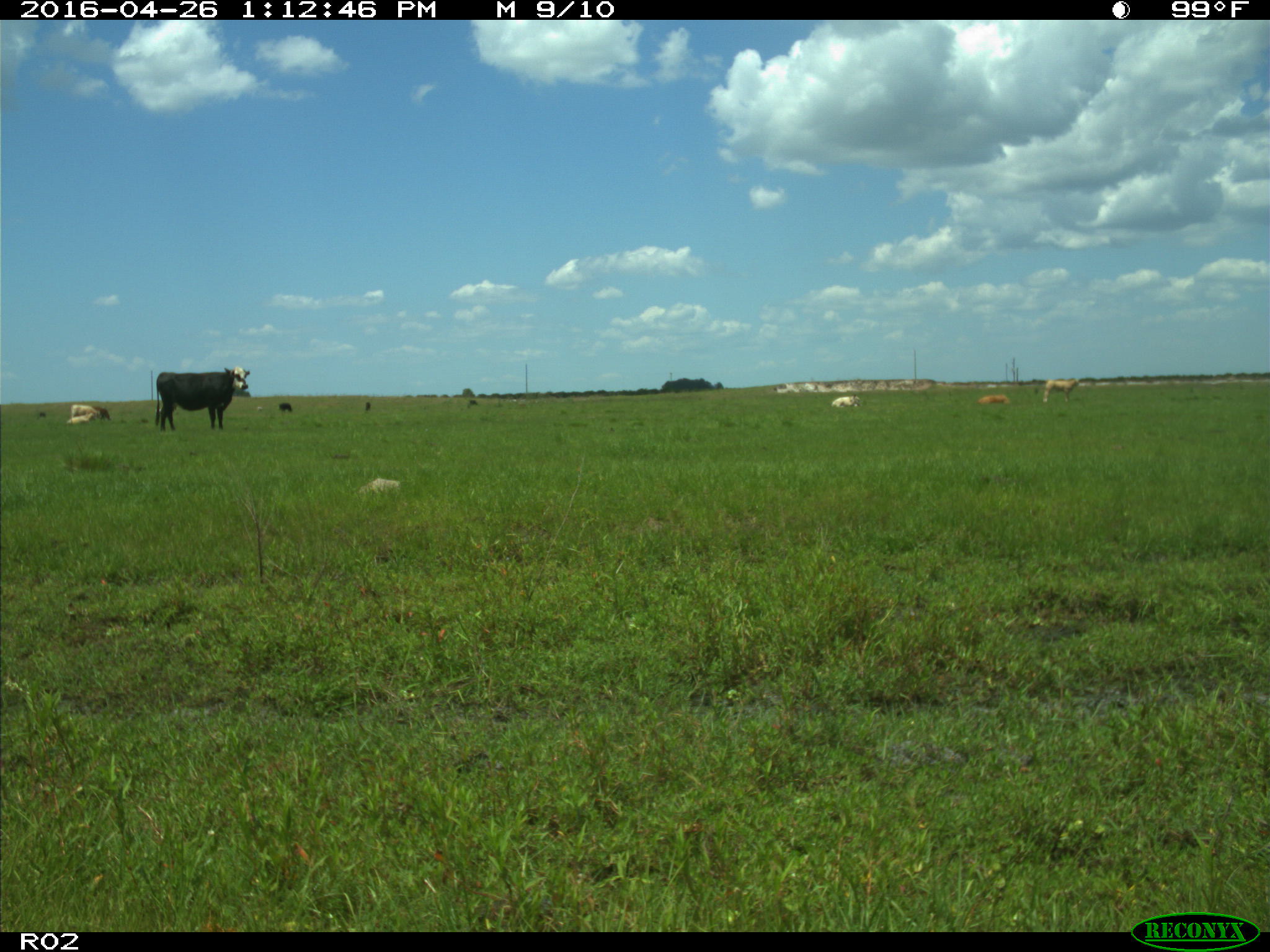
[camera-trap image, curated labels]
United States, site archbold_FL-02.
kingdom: Animalia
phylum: Chordata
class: Mammalia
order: Artiodactyla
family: Bovidae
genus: Bos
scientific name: Bos taurus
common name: domestic cow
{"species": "Bos taurus (domestic cow)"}